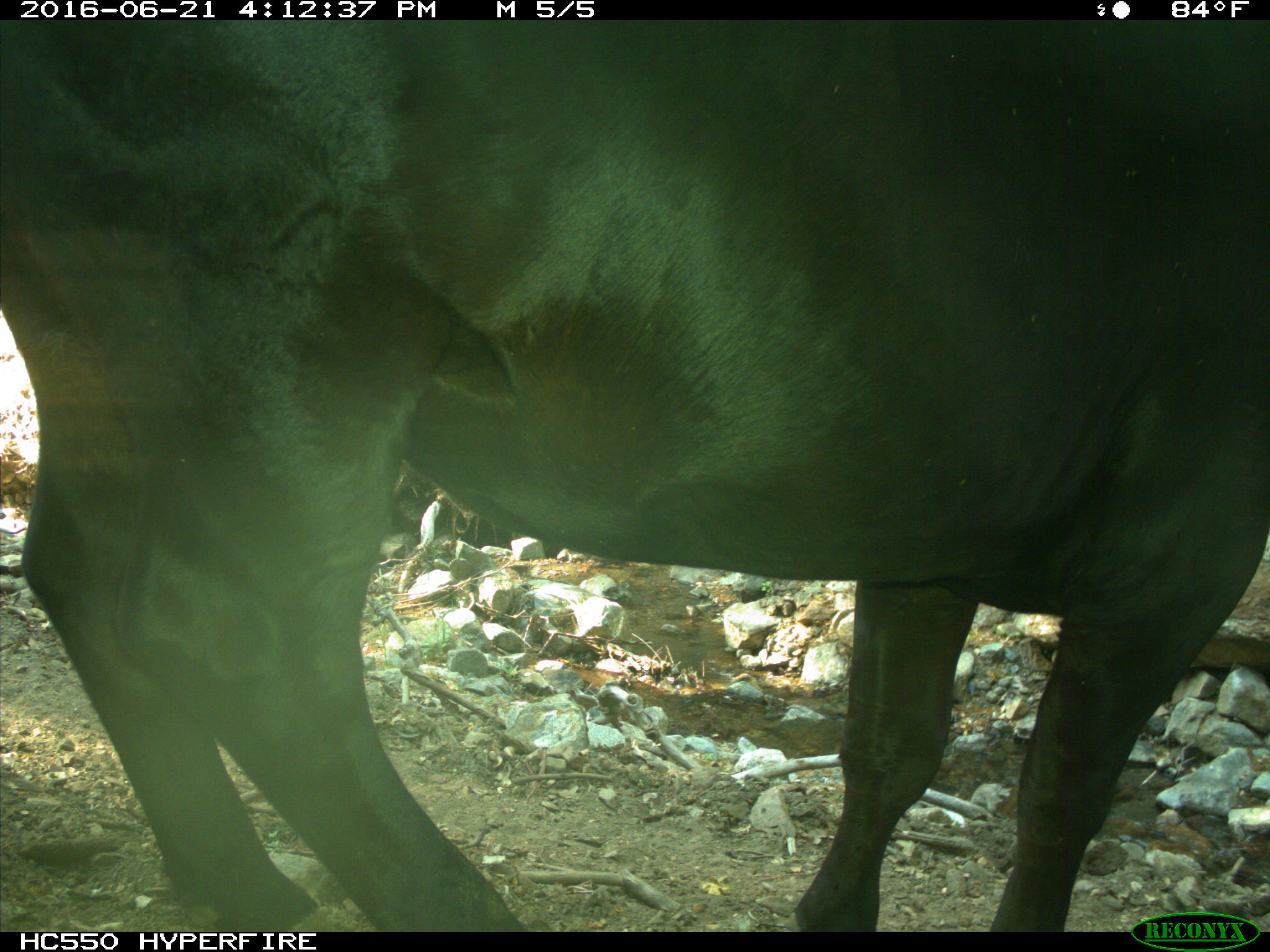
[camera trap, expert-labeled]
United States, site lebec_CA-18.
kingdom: Animalia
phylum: Chordata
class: Mammalia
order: Artiodactyla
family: Bovidae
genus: Bos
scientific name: Bos taurus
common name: domestic cow